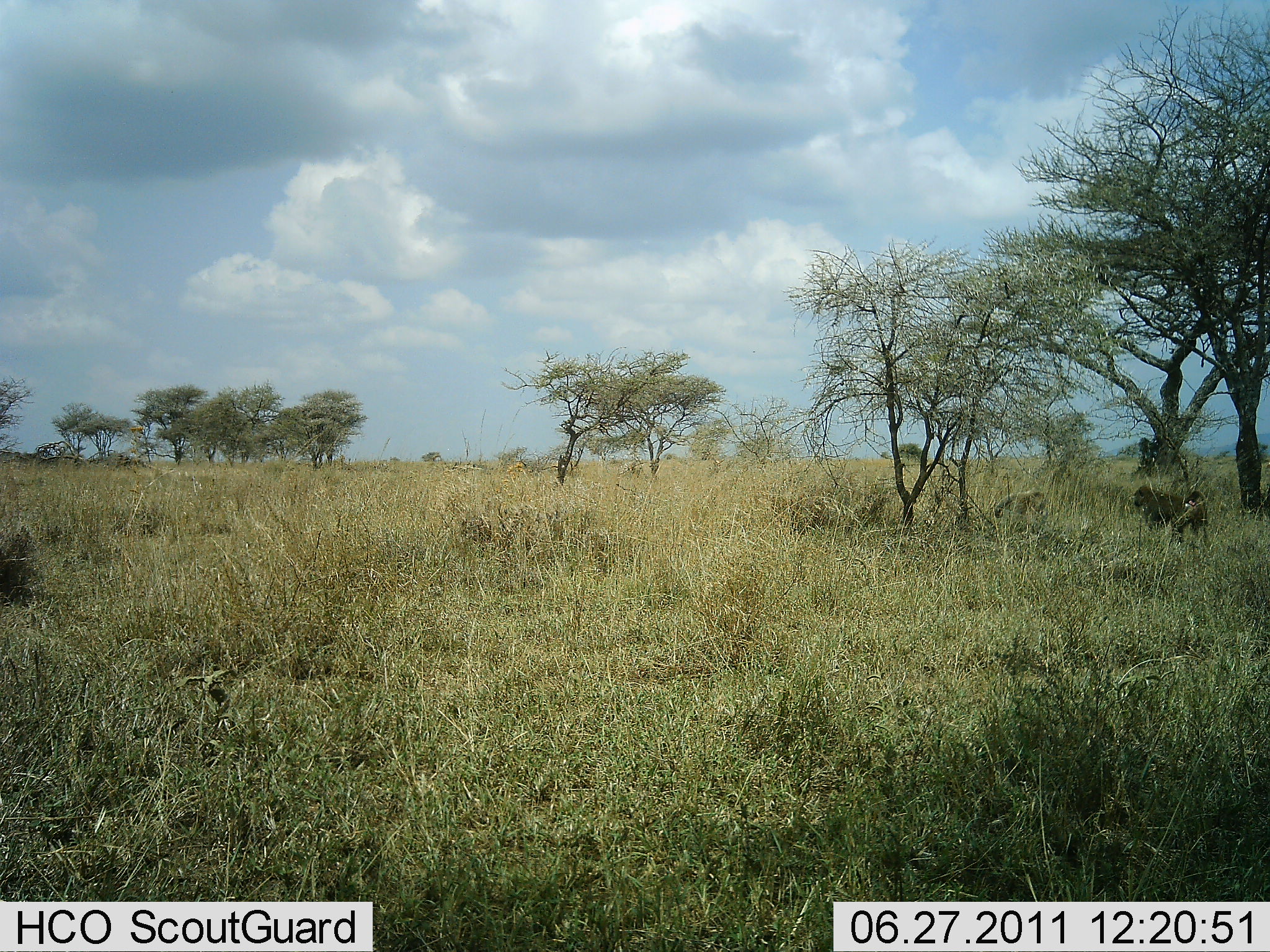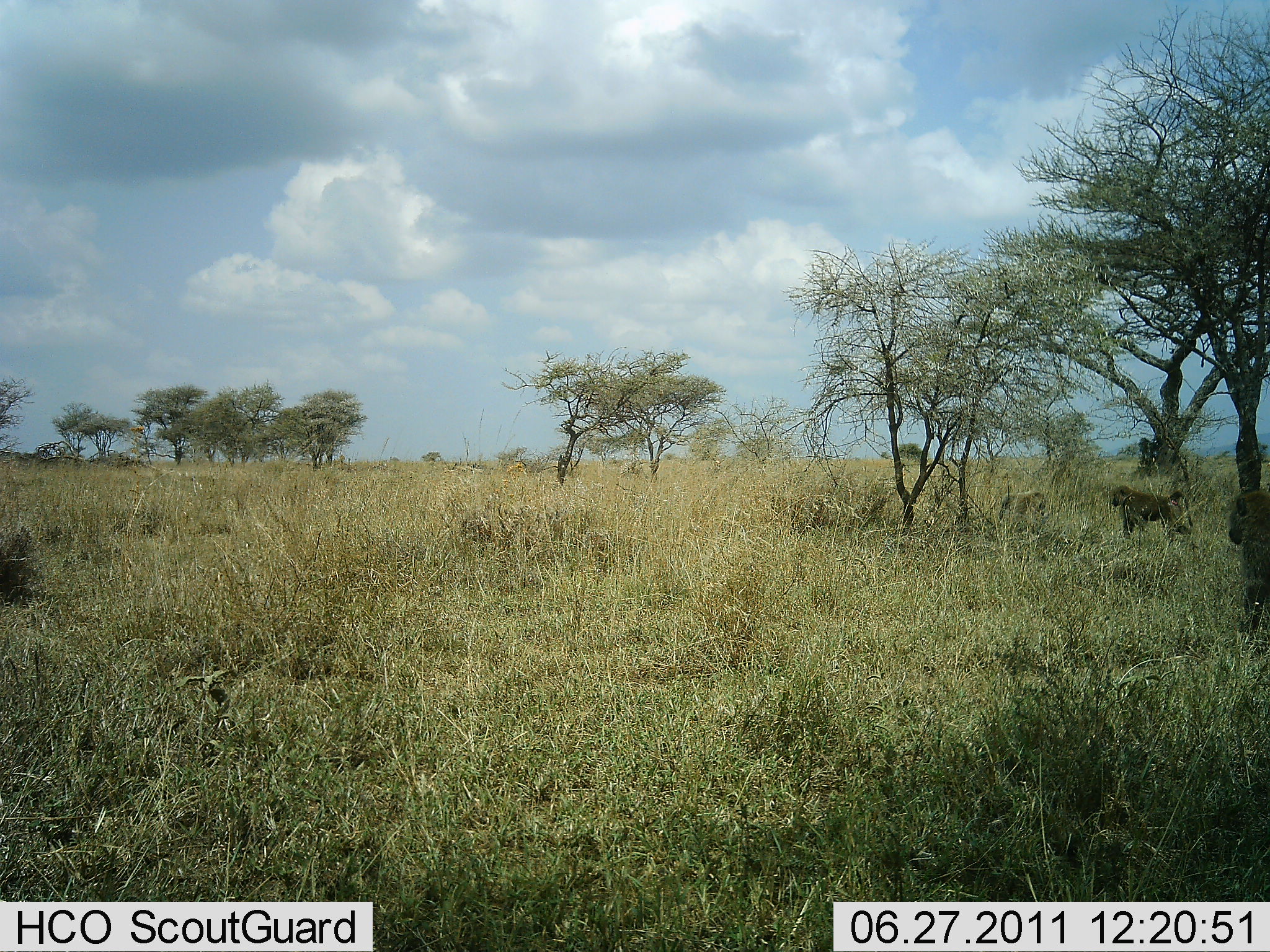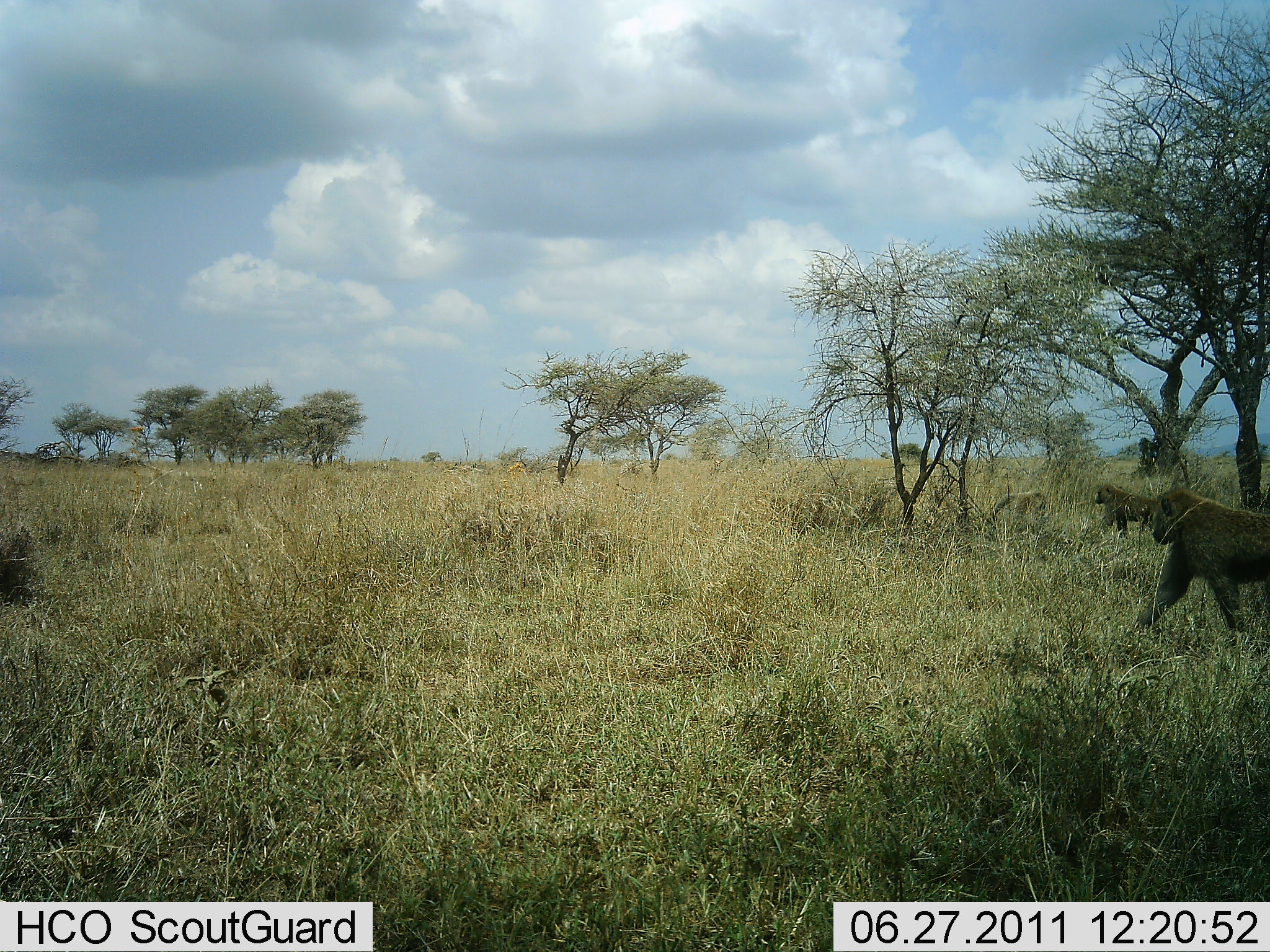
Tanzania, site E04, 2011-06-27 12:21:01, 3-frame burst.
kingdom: Animalia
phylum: Chordata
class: Mammalia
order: Primates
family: Cercopithecidae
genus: Papio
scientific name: Papio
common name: baboon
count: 3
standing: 0%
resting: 0%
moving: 100%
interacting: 0%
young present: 0%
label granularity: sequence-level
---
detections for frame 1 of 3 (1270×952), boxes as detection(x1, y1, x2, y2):
animal: detection(1132, 484, 1209, 545); detection(994, 492, 1048, 523)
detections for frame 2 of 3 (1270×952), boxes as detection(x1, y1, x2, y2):
animal: detection(1228, 489, 1270, 635); detection(1111, 485, 1197, 550); detection(999, 491, 1047, 523)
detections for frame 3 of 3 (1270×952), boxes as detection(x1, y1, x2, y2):
animal: detection(1137, 487, 1270, 645); detection(1094, 483, 1157, 540); detection(991, 491, 1047, 528)